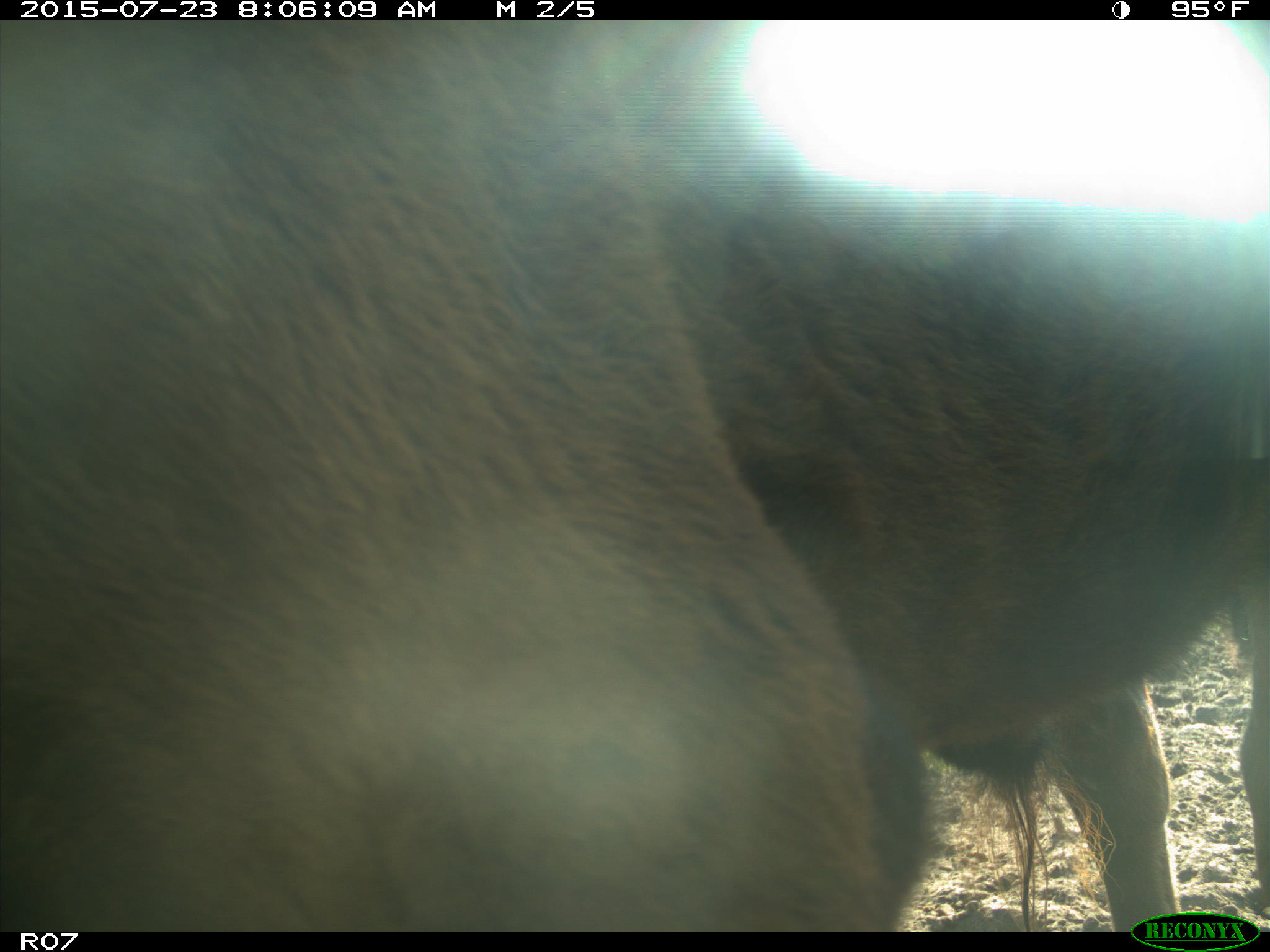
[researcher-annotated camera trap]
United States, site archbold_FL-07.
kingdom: Animalia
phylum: Chordata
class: Mammalia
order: Artiodactyla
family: Bovidae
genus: Bos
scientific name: Bos taurus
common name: domestic cow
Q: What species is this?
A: Bos taurus (domestic cow).